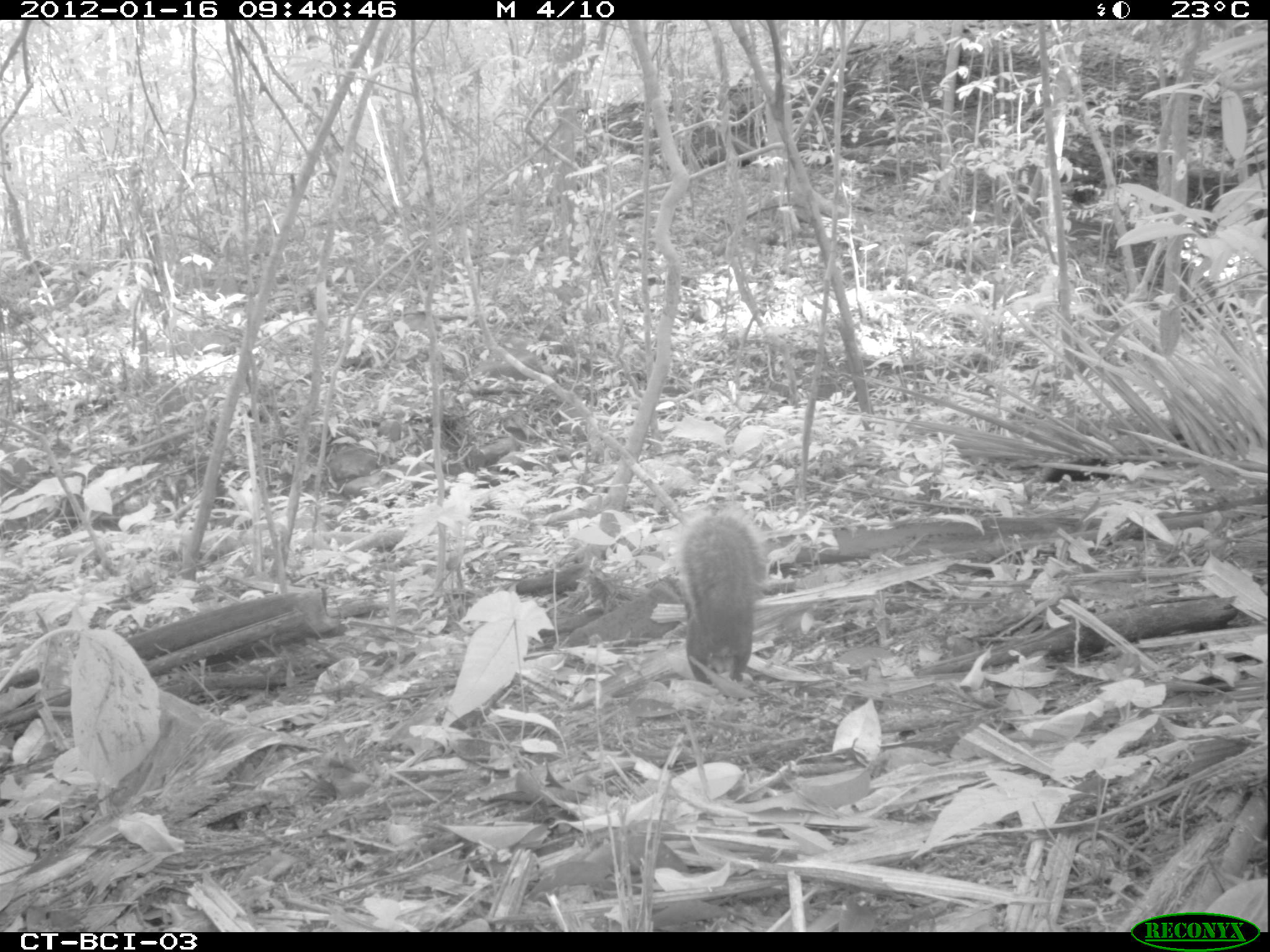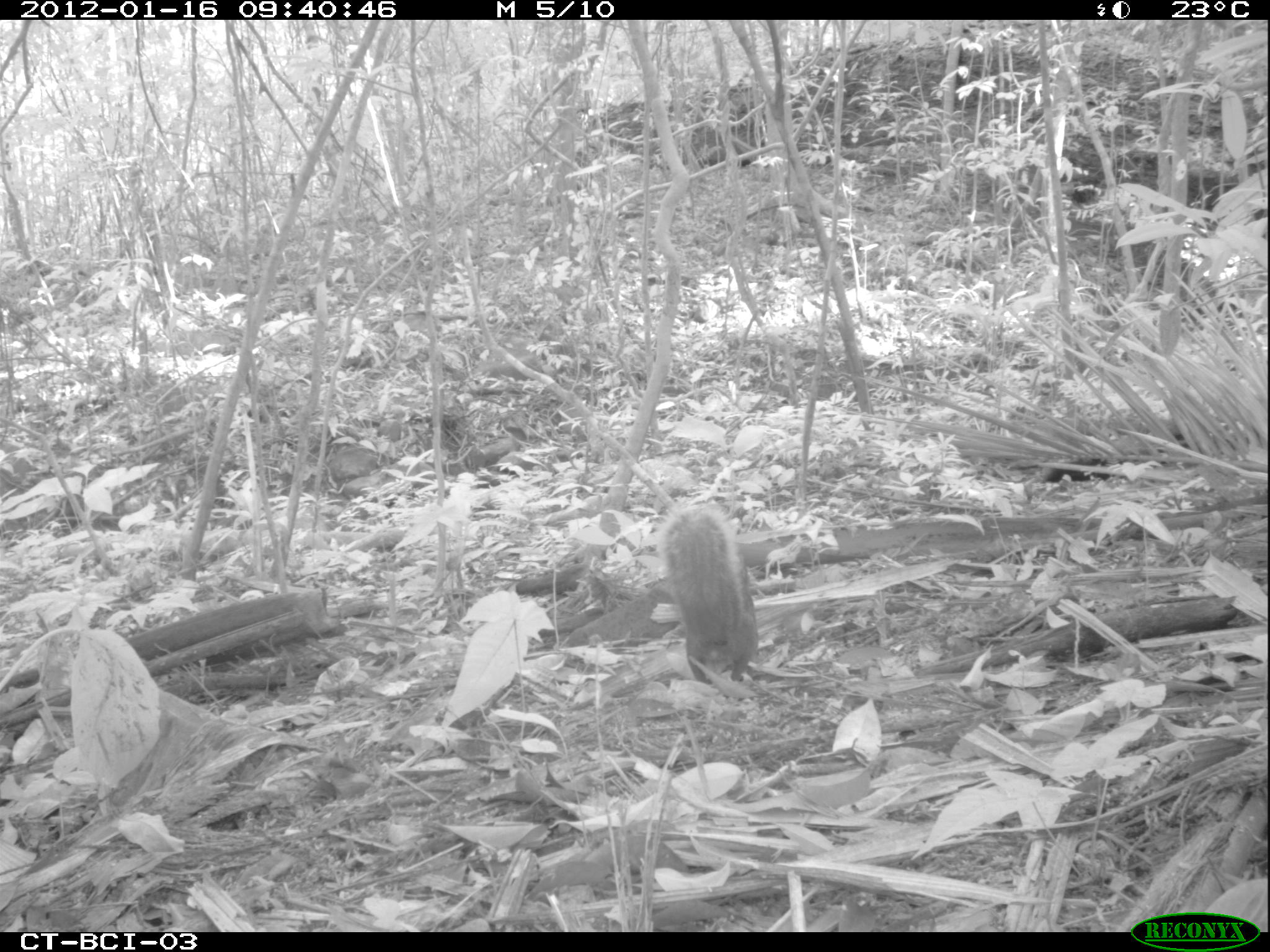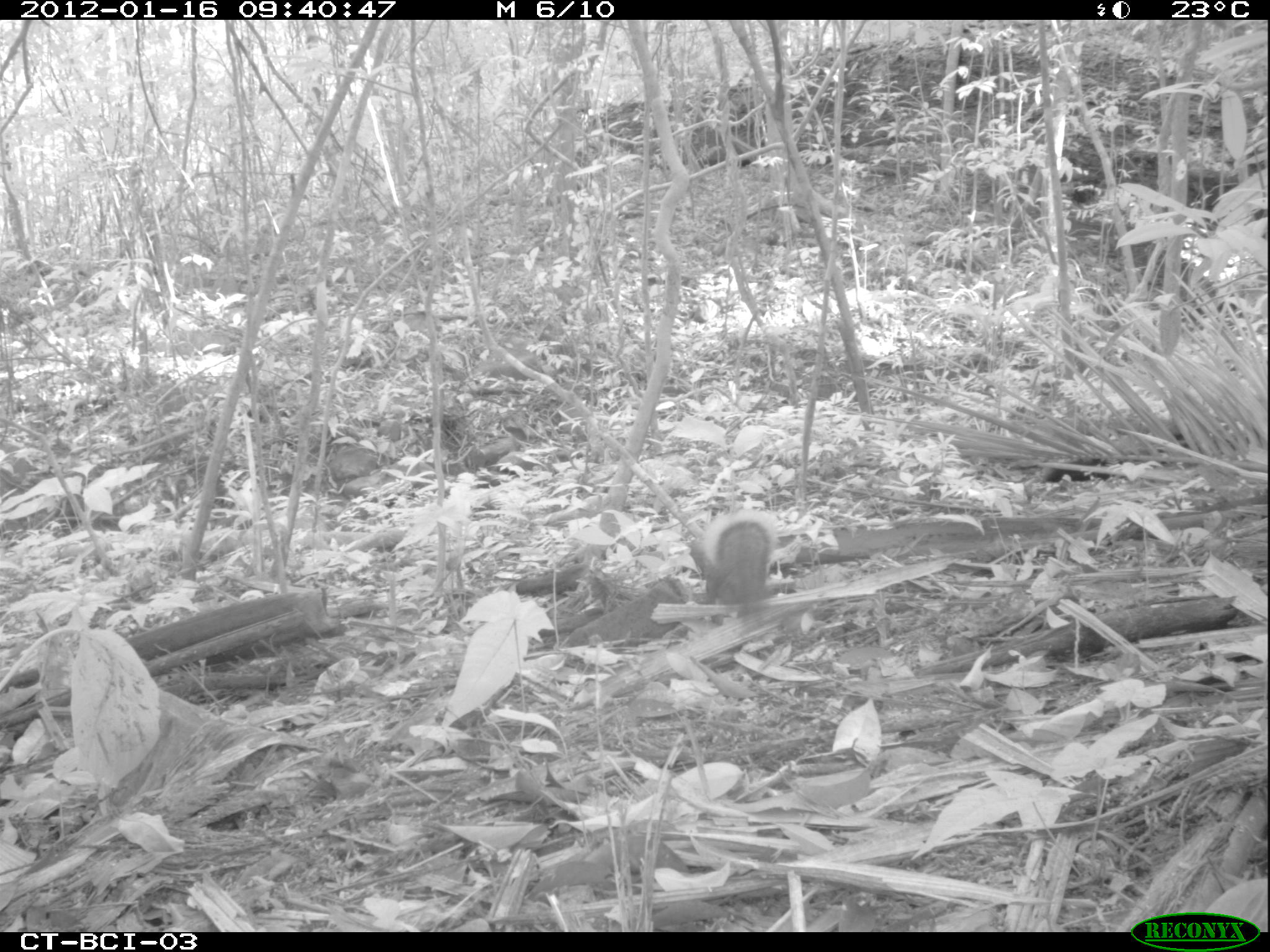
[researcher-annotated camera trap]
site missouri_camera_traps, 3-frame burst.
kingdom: Animalia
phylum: Chordata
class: Mammalia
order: Rodentia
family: Sciuridae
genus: Tamiasciurus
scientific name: Tamiasciurus hudsonicus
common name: red squirrel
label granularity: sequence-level